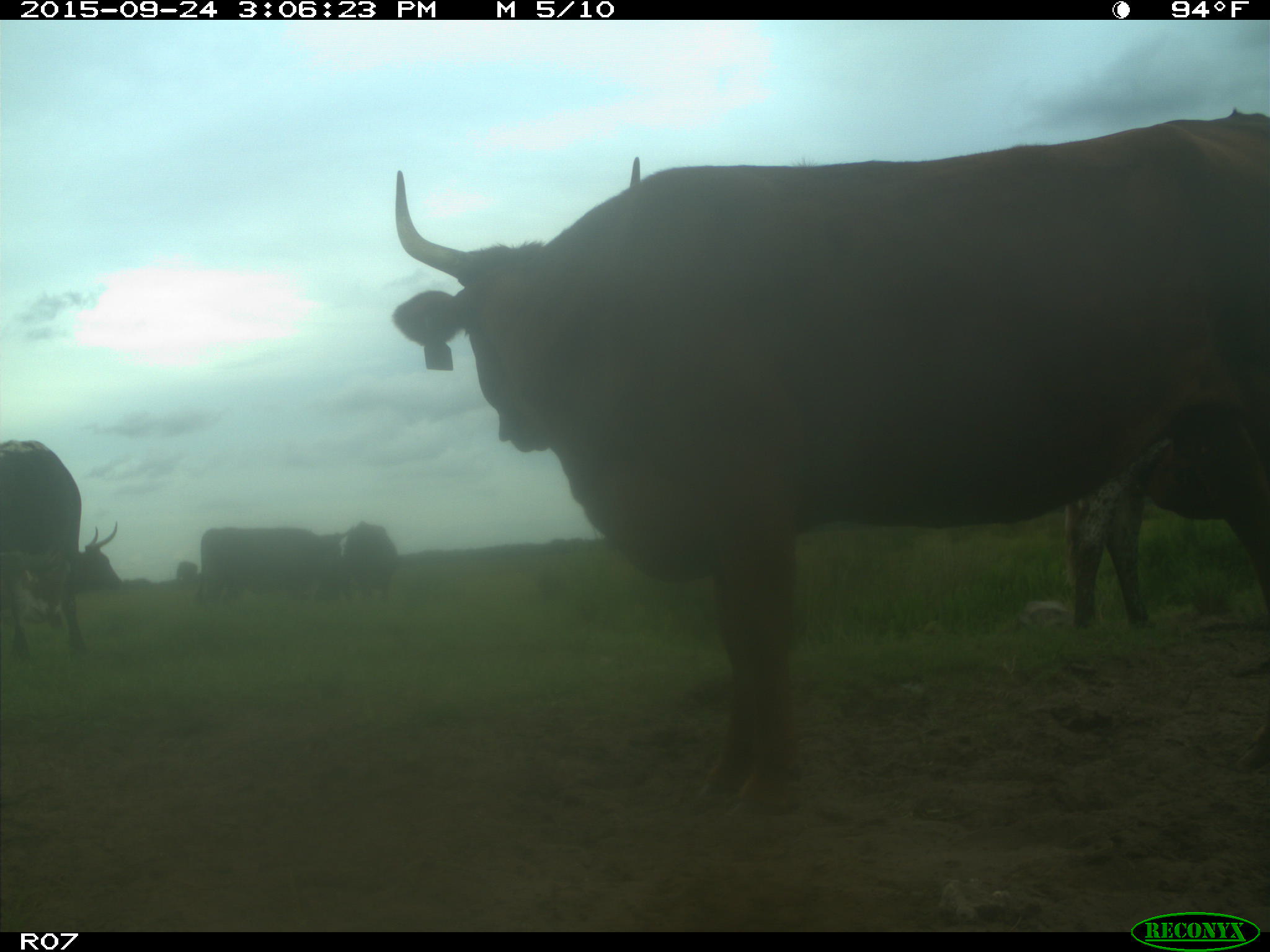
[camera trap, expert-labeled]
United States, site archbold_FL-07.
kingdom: Animalia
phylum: Chordata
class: Mammalia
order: Artiodactyla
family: Bovidae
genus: Bos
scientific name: Bos taurus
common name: domestic cow